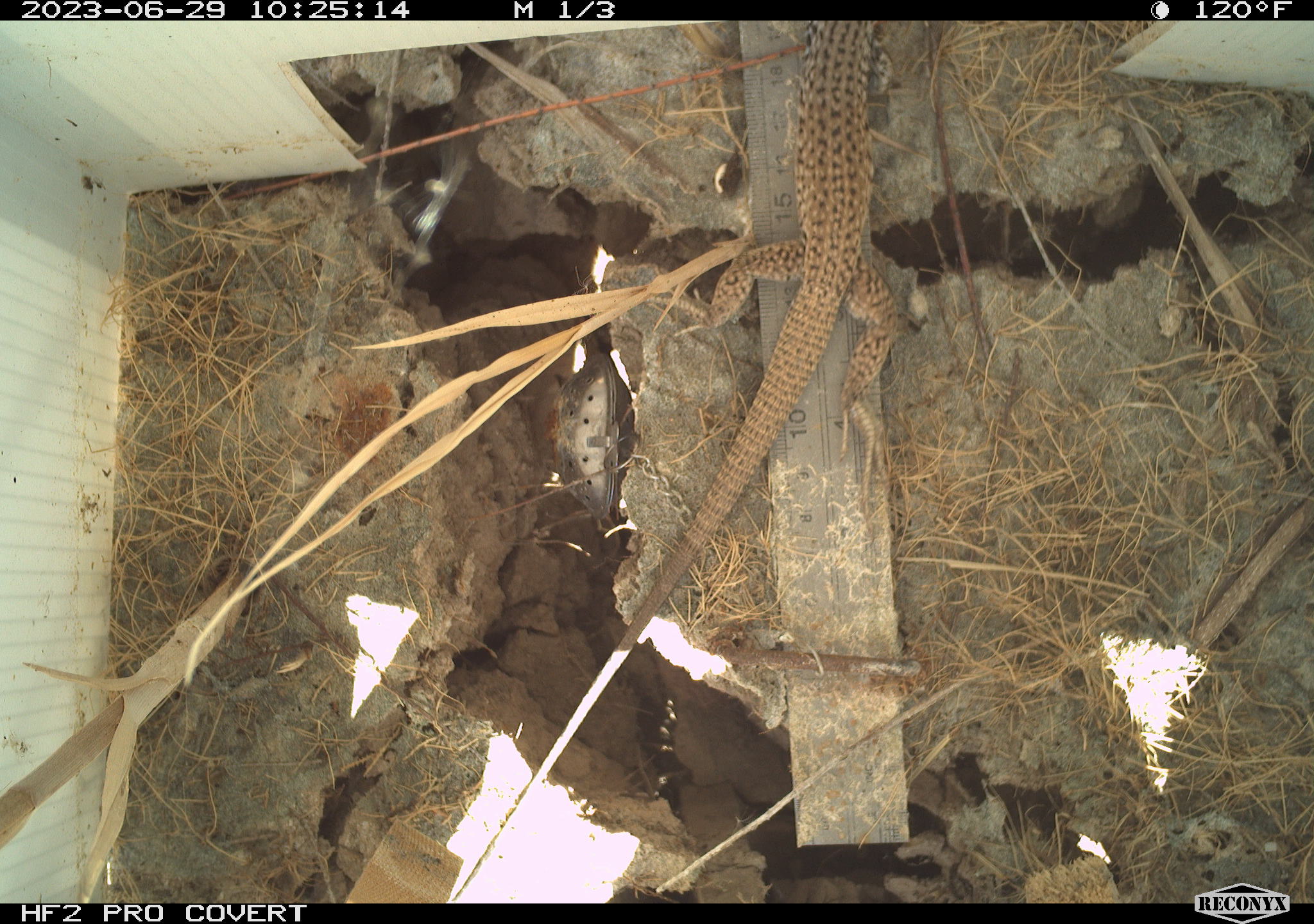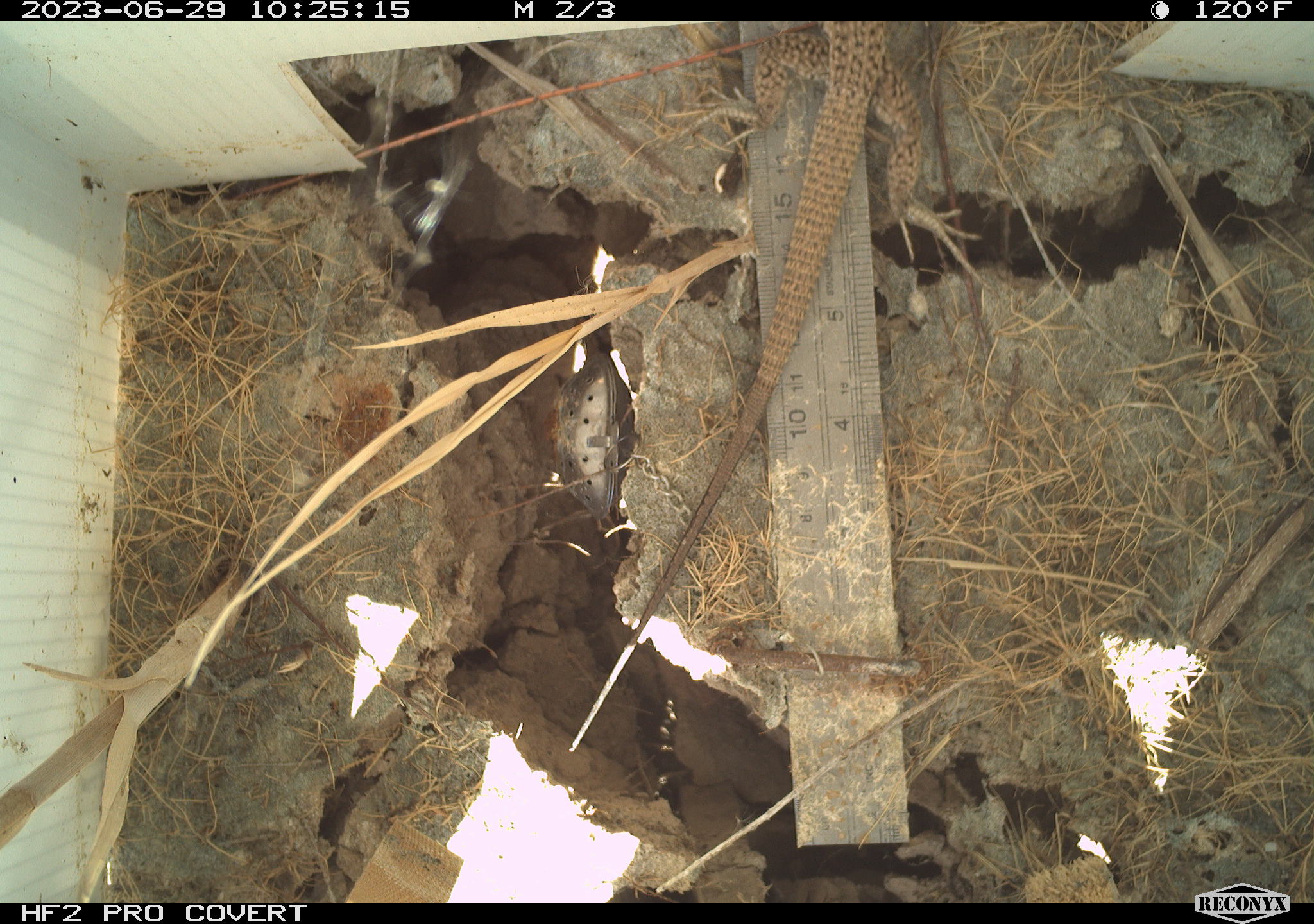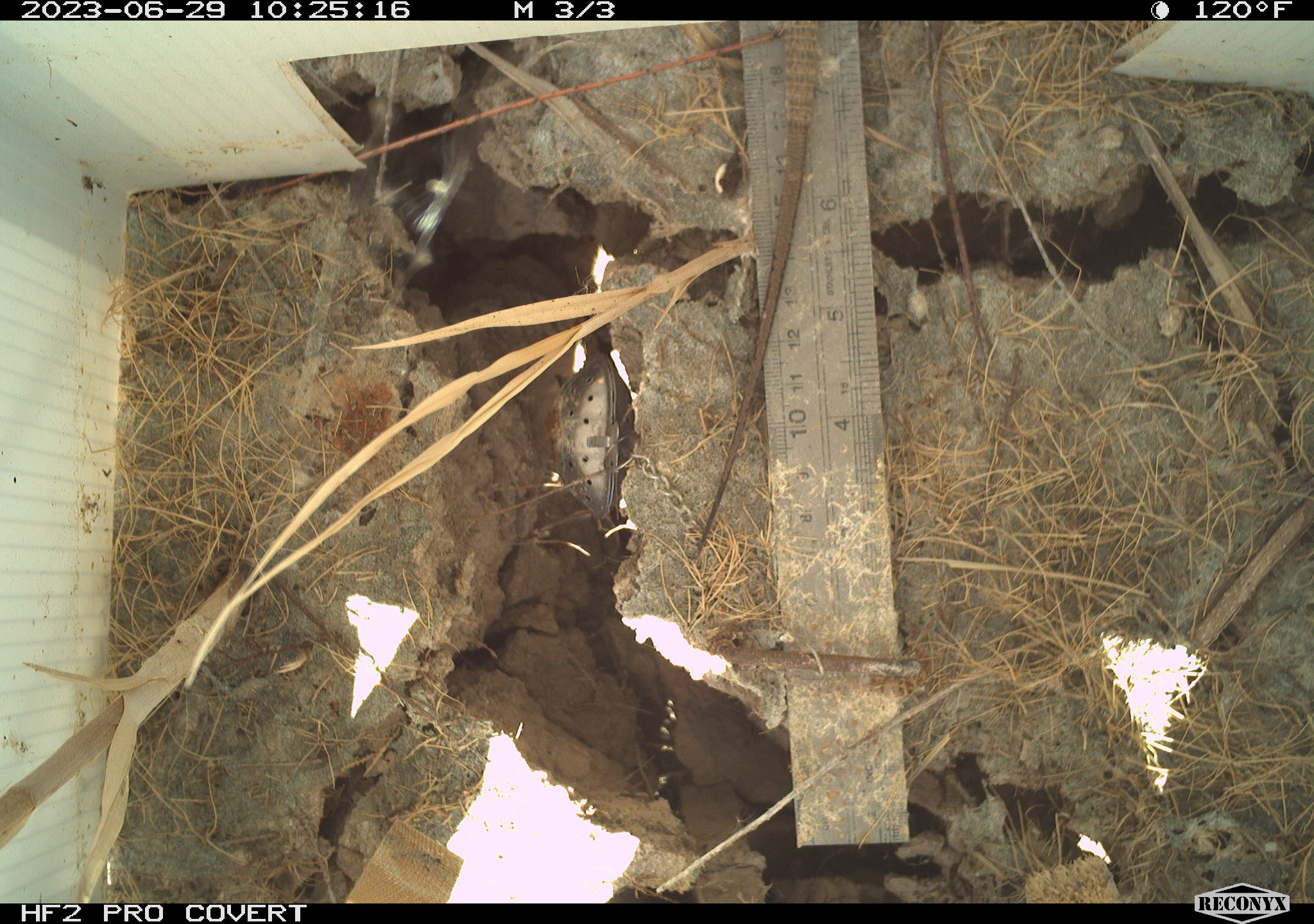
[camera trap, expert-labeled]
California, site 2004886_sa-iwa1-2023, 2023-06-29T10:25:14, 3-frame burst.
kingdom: Animalia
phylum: Chordata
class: Reptilia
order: Squamata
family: Teiidae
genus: Aspidoscelis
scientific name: Aspidoscelis tigris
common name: western whiptail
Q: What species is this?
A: Western whiptail (Aspidoscelis tigris).